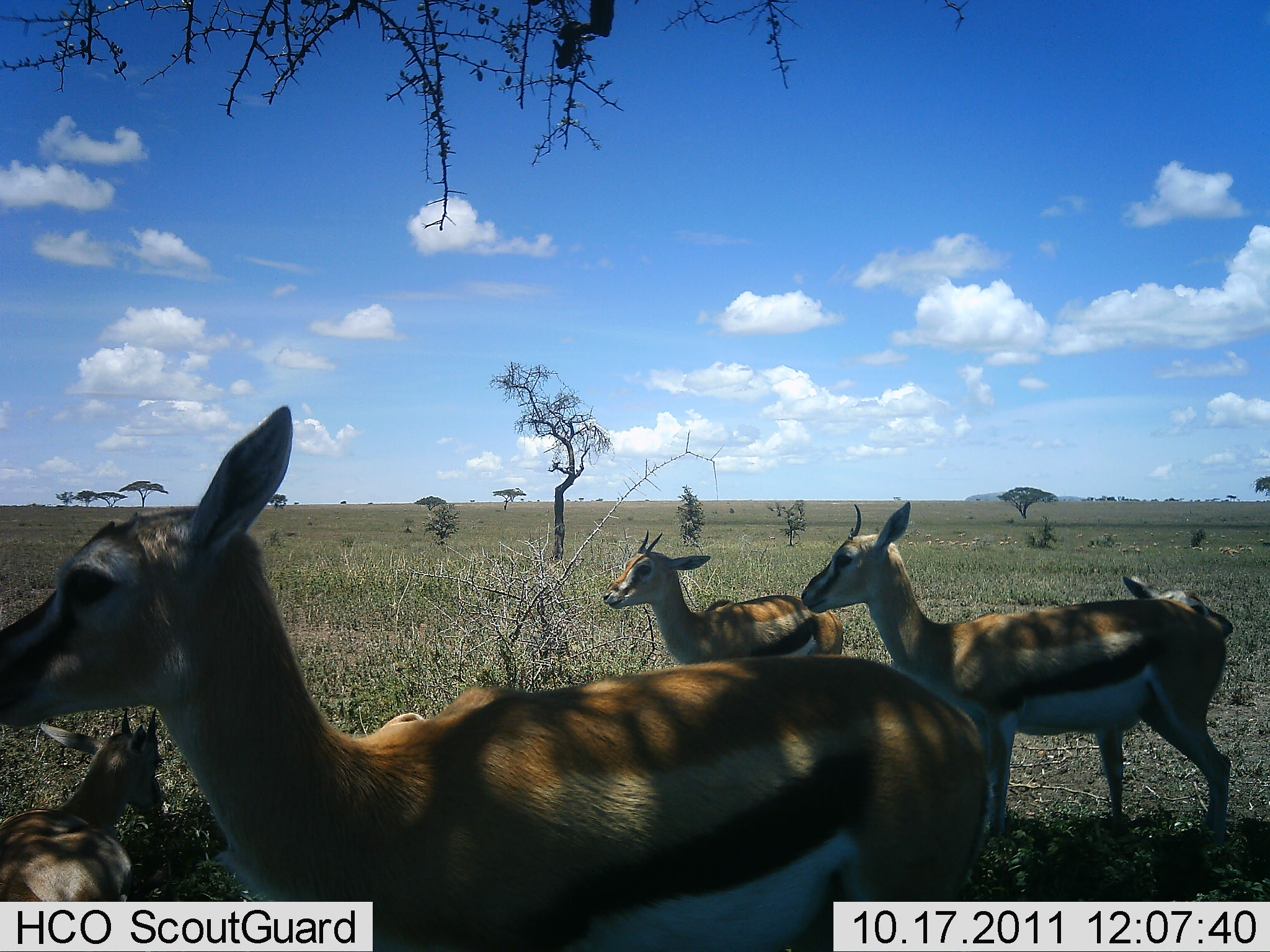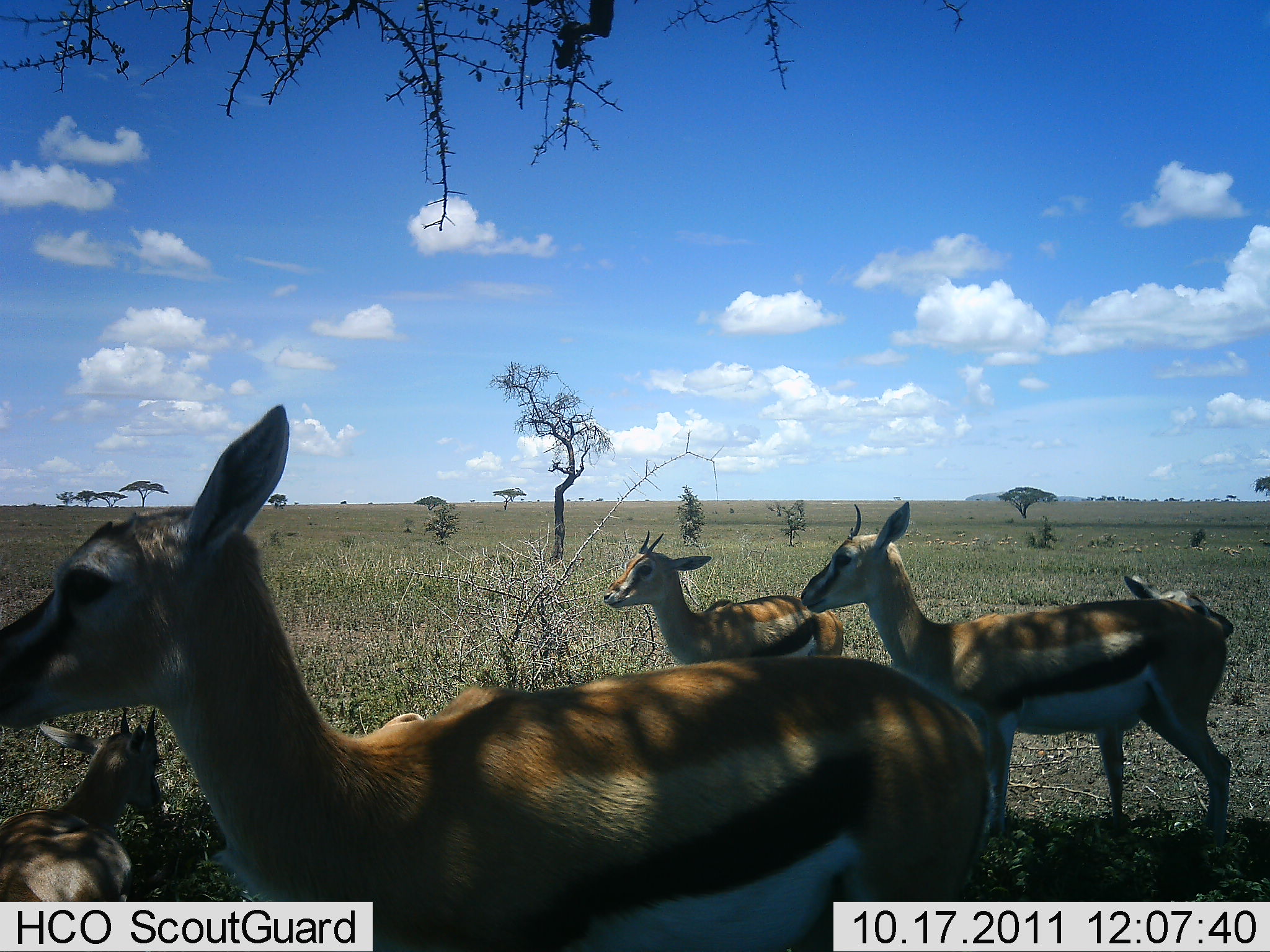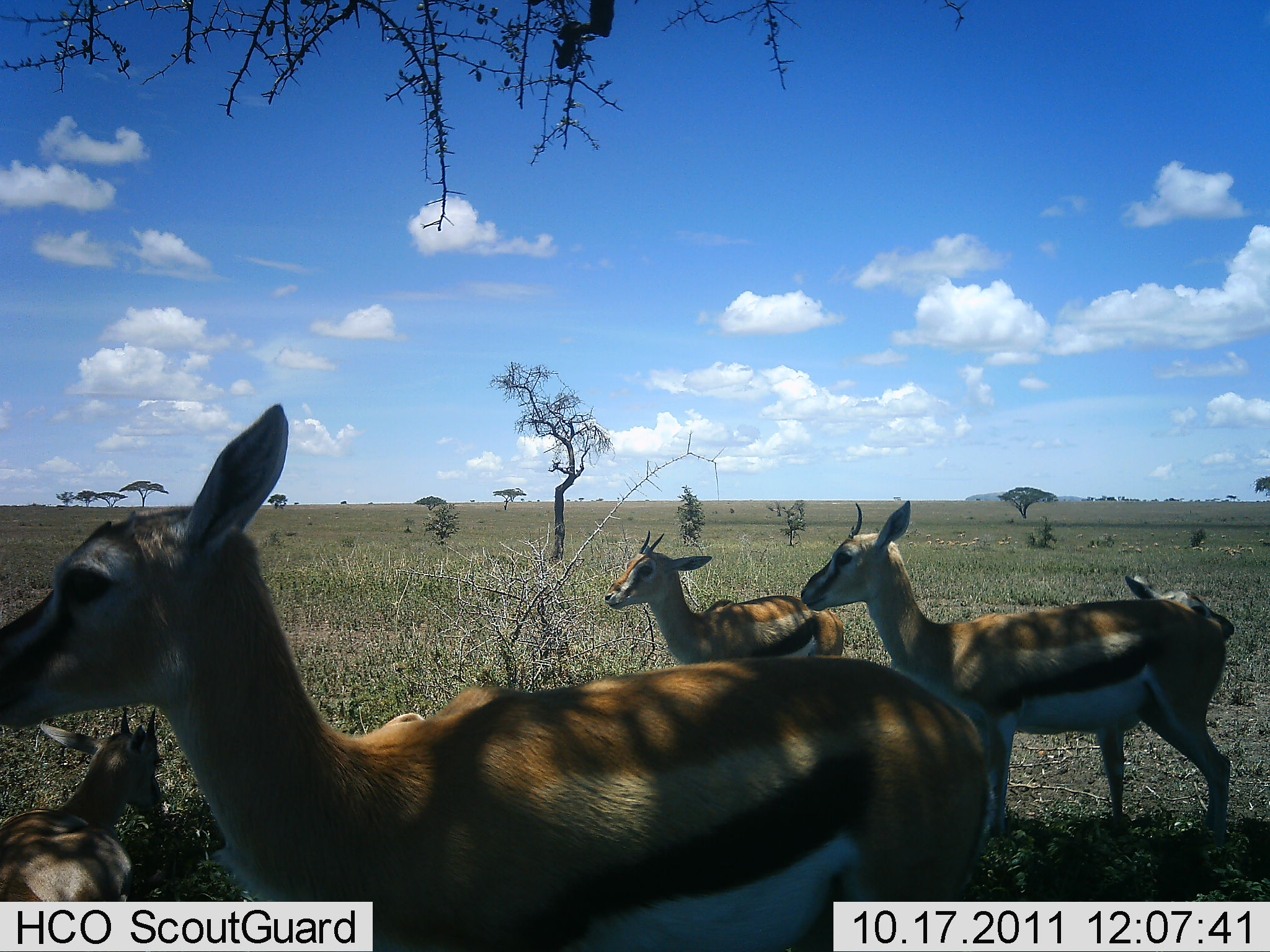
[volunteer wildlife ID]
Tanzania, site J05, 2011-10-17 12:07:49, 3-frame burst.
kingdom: Animalia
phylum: Chordata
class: Mammalia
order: Artiodactyla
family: Bovidae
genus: Eudorcas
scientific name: Eudorcas thomsonii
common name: thomson's gazelle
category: gazellethomsons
Gazellethomsons (thomson's gazelle) (Eudorcas thomsonii), count 4. Behavior (volunteer vote fractions): standing 93%, resting 67%, moving 7%, interacting 0%. Young present (vote fraction): 7%. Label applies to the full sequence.